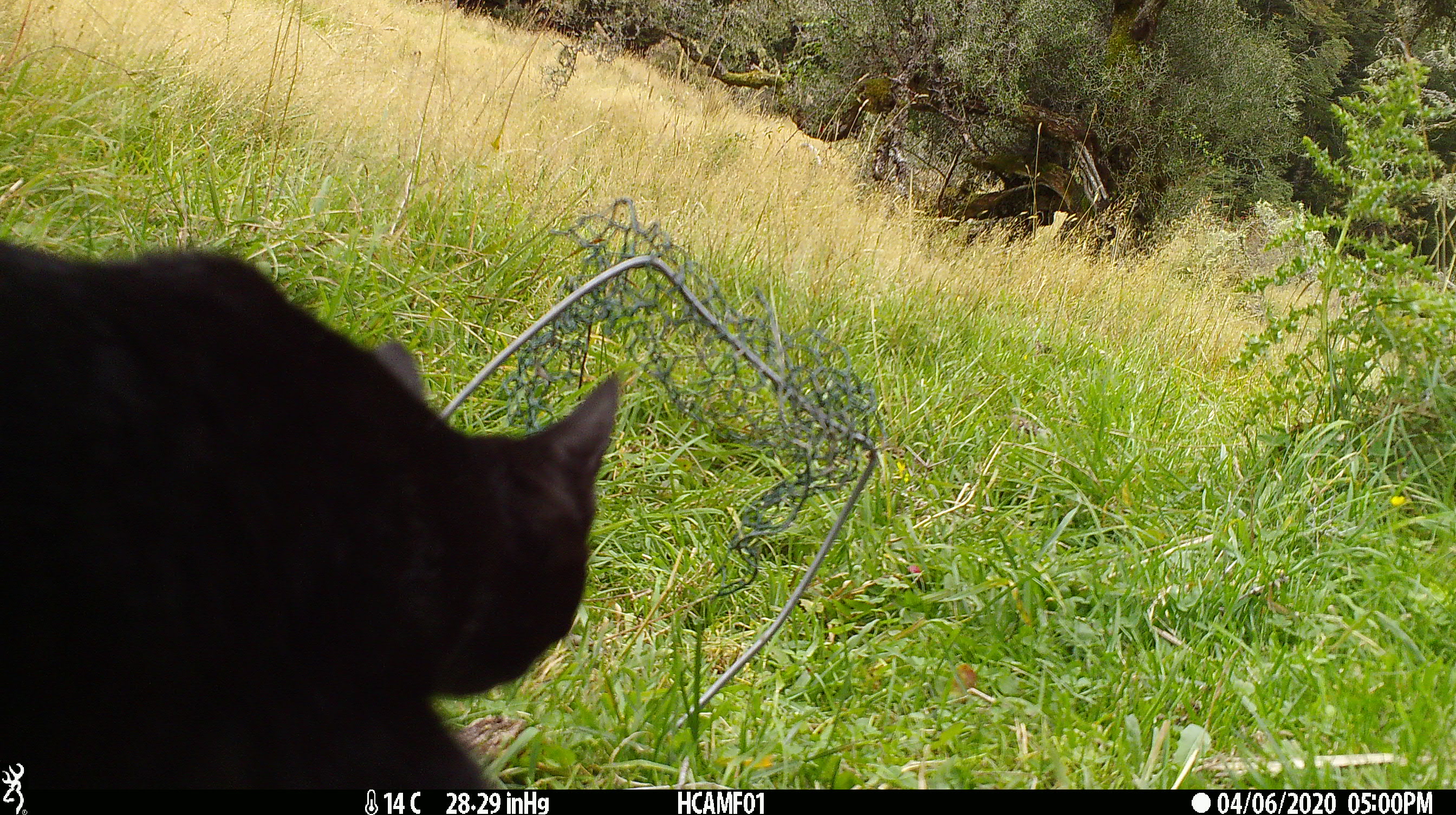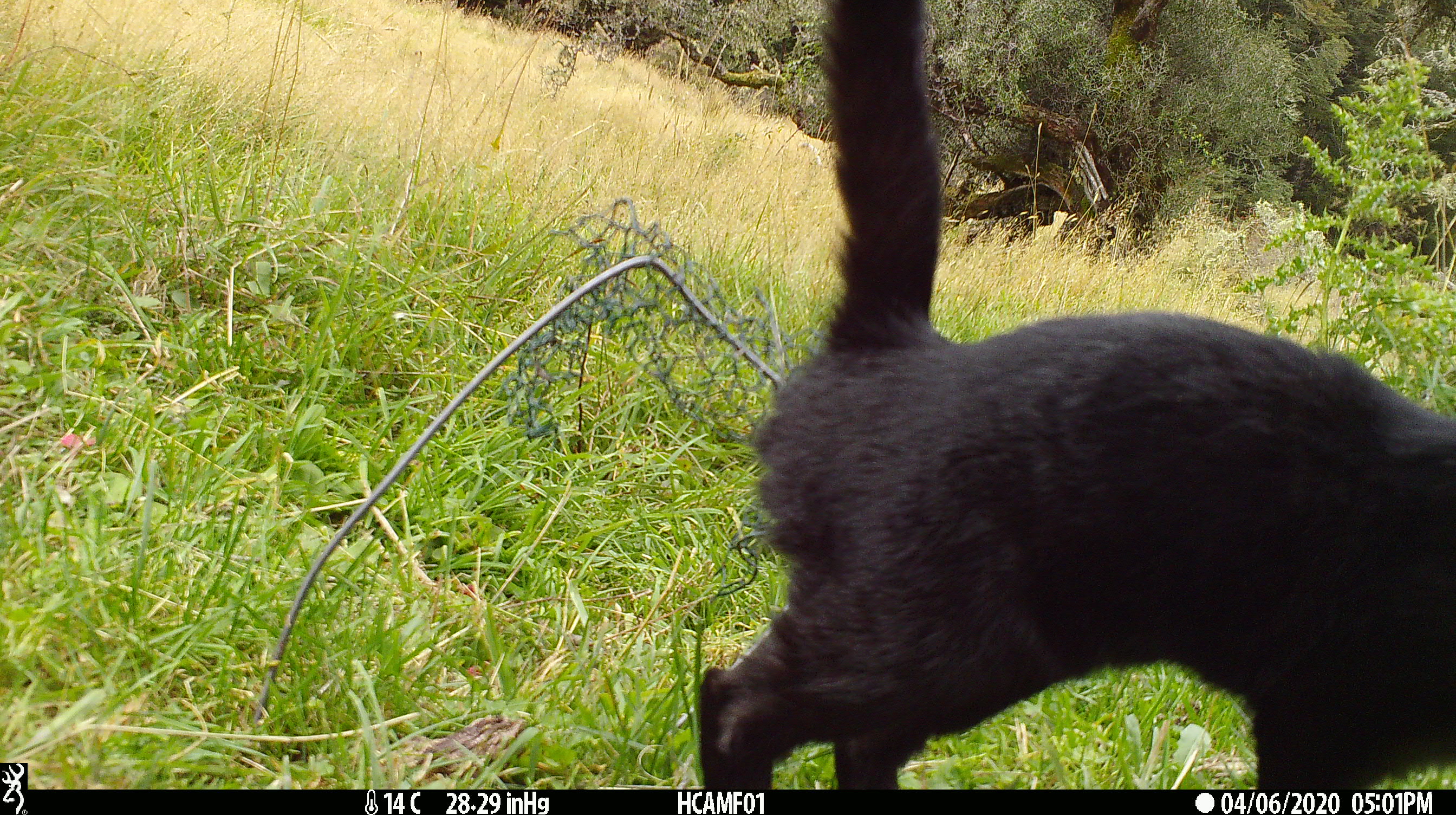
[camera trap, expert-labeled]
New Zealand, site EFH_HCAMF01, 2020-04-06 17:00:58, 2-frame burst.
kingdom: Animalia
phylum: Chordata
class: Mammalia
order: Carnivora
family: Felidae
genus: Felis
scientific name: Felis catus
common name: domestic cat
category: cat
Cat (domestic cat) (Felis catus).